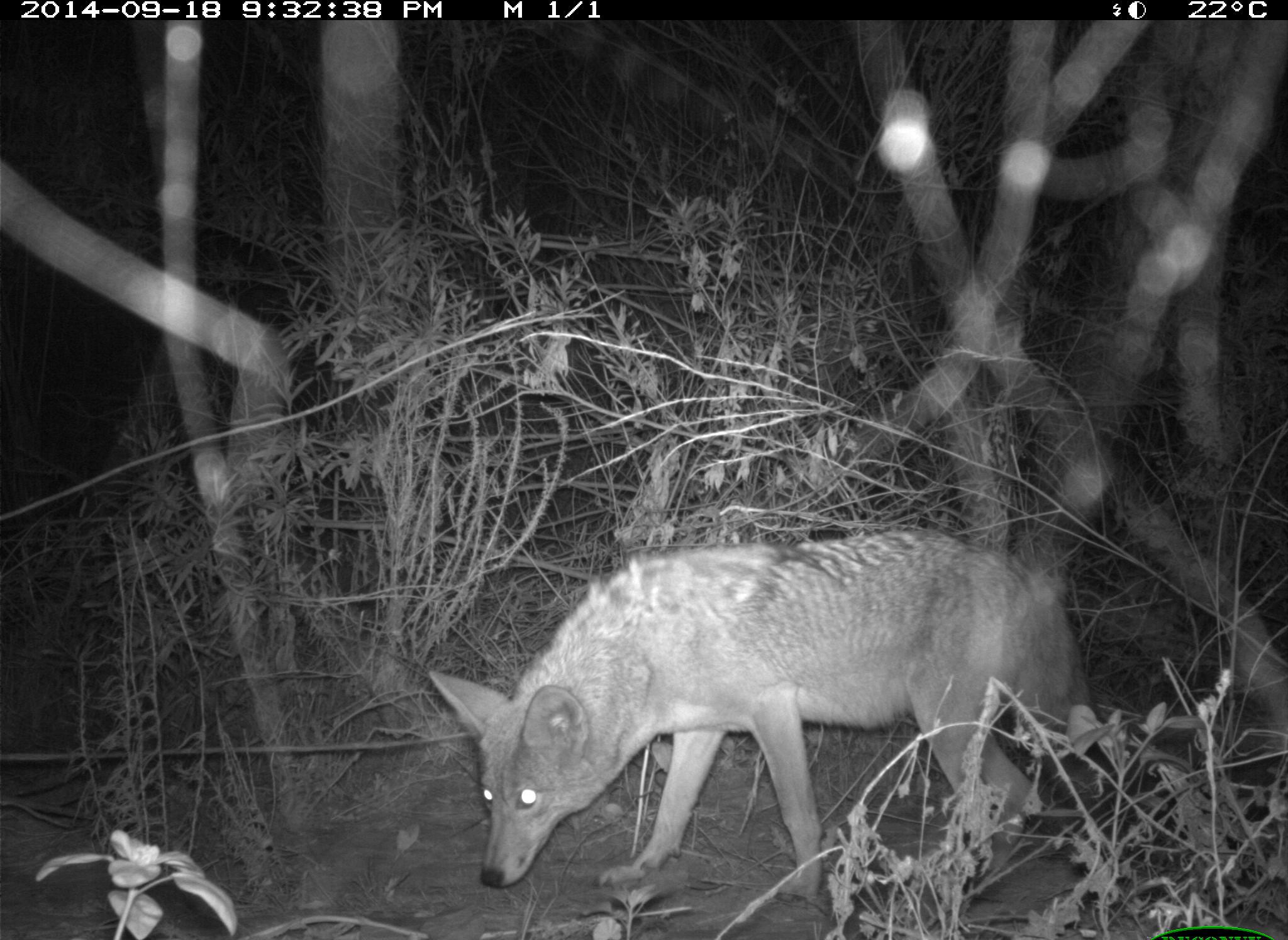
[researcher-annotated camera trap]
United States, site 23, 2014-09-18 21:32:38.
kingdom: Animalia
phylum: Chordata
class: Mammalia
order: Carnivora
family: Canidae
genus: Canis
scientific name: Canis latrans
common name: coyote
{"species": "coyote (Canis latrans)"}